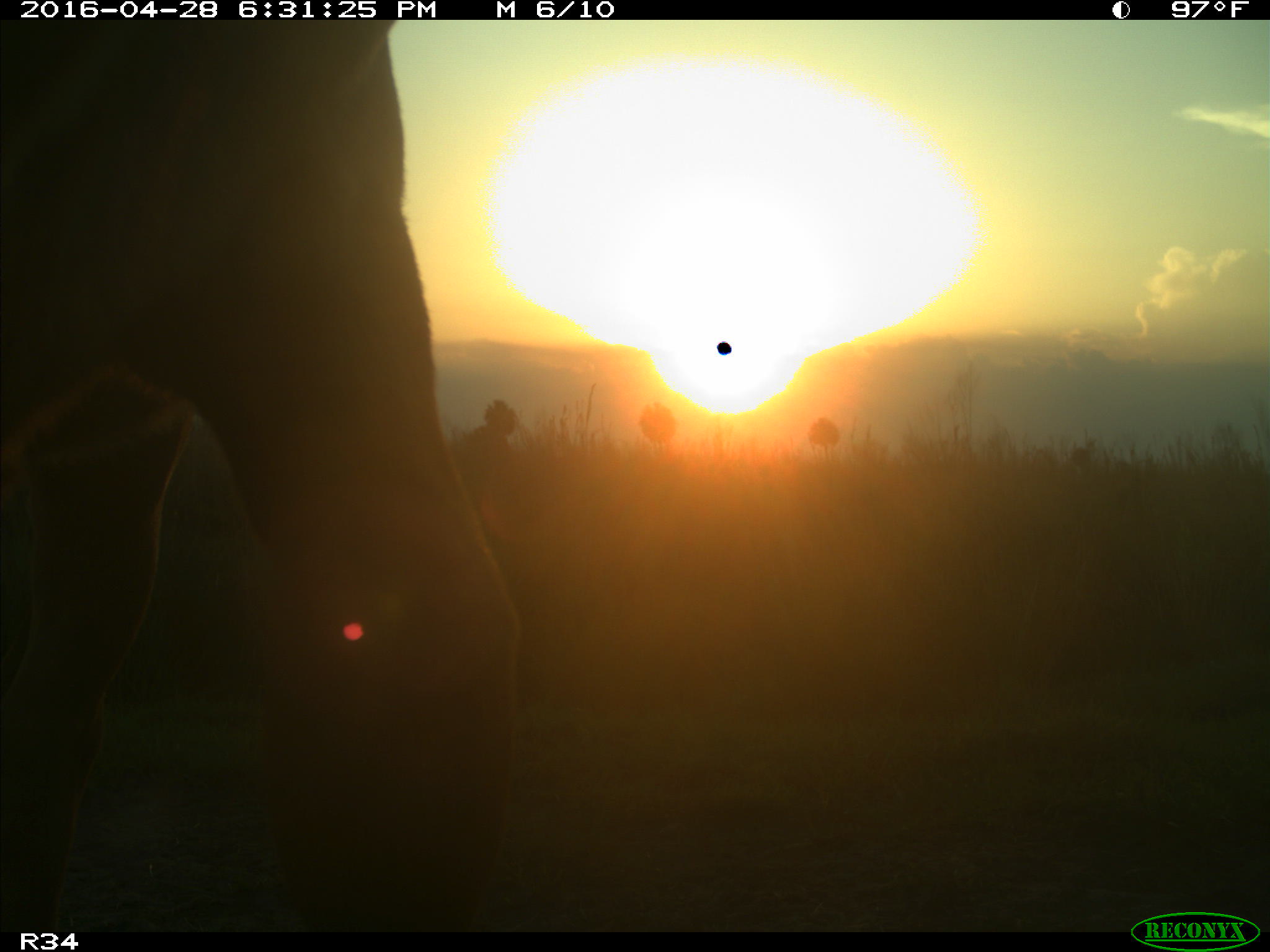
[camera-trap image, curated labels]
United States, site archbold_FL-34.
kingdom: Animalia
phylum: Chordata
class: Mammalia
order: Artiodactyla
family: Bovidae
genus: Bos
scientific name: Bos taurus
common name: domestic cow